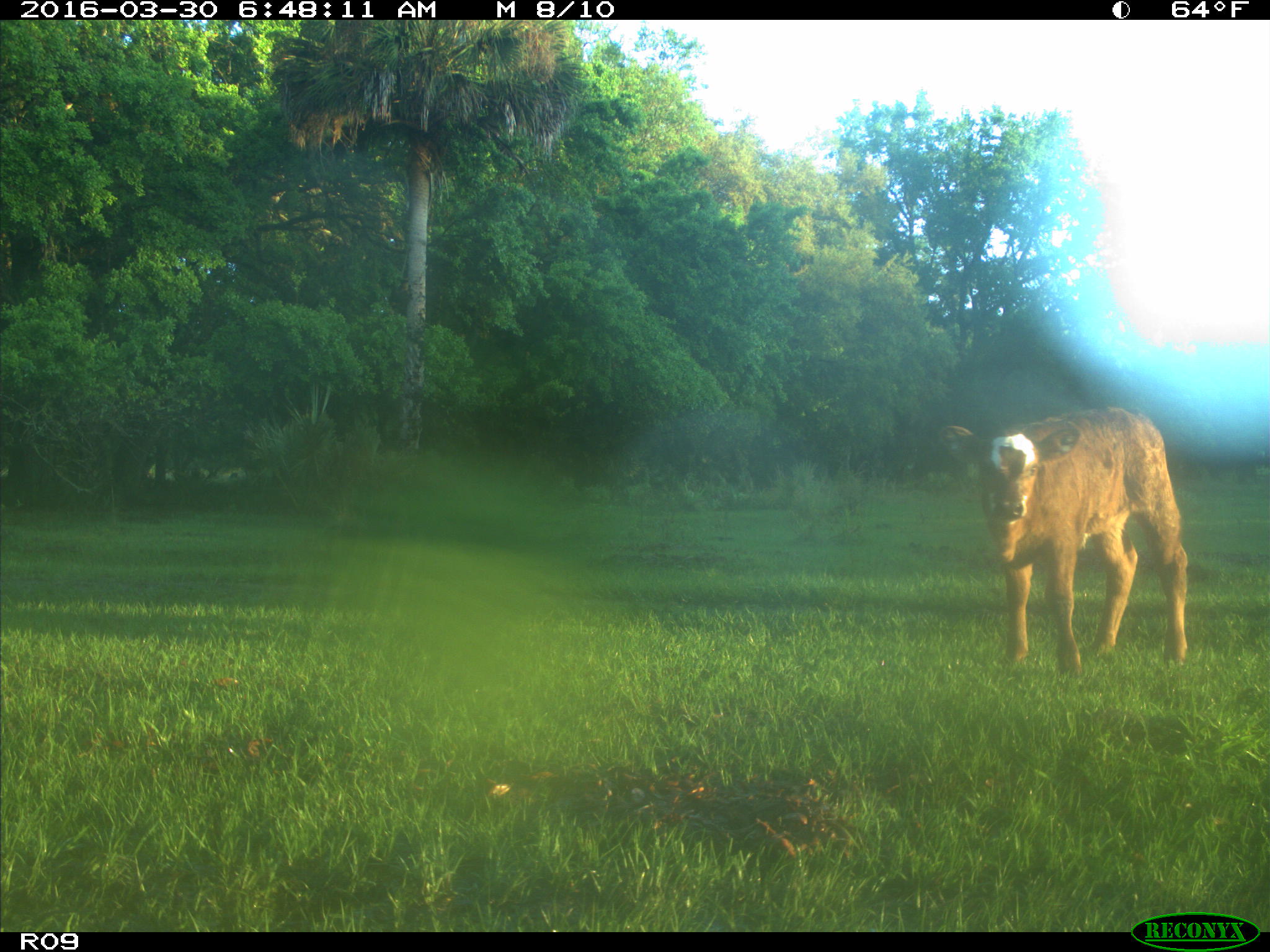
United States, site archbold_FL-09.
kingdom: Animalia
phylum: Chordata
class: Mammalia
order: Artiodactyla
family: Bovidae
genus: Bos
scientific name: Bos taurus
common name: domestic cow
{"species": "Bos taurus (domestic cow)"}